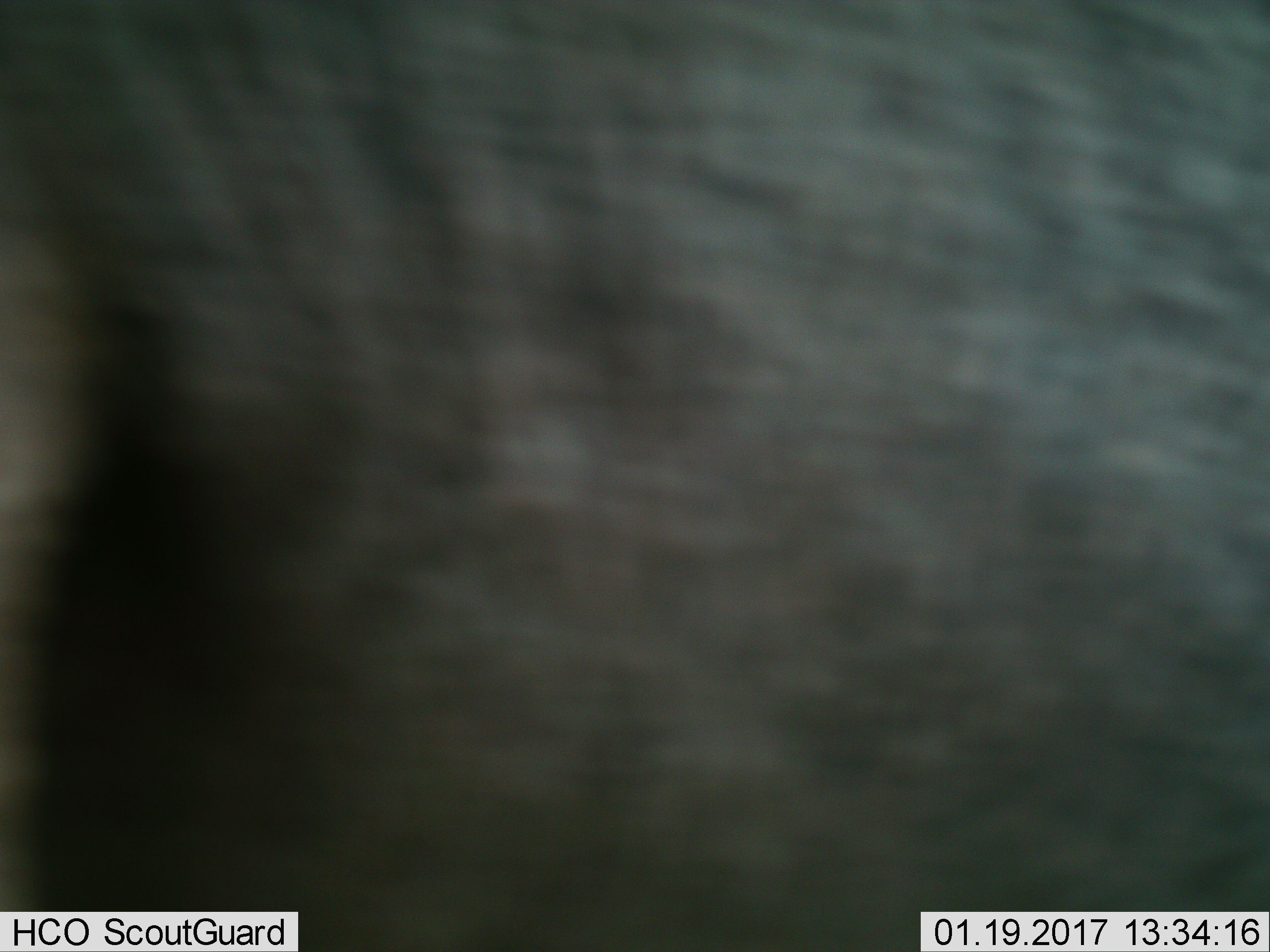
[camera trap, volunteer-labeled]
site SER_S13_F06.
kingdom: Animalia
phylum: Chordata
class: Mammalia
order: Artiodactyla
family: Bovidae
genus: Connochaetes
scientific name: Connochaetes taurinus taurinus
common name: blue wildebeest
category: wildebeestblue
Wildebeestblue (blue wildebeest) (Connochaetes taurinus taurinus), count 1. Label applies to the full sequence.